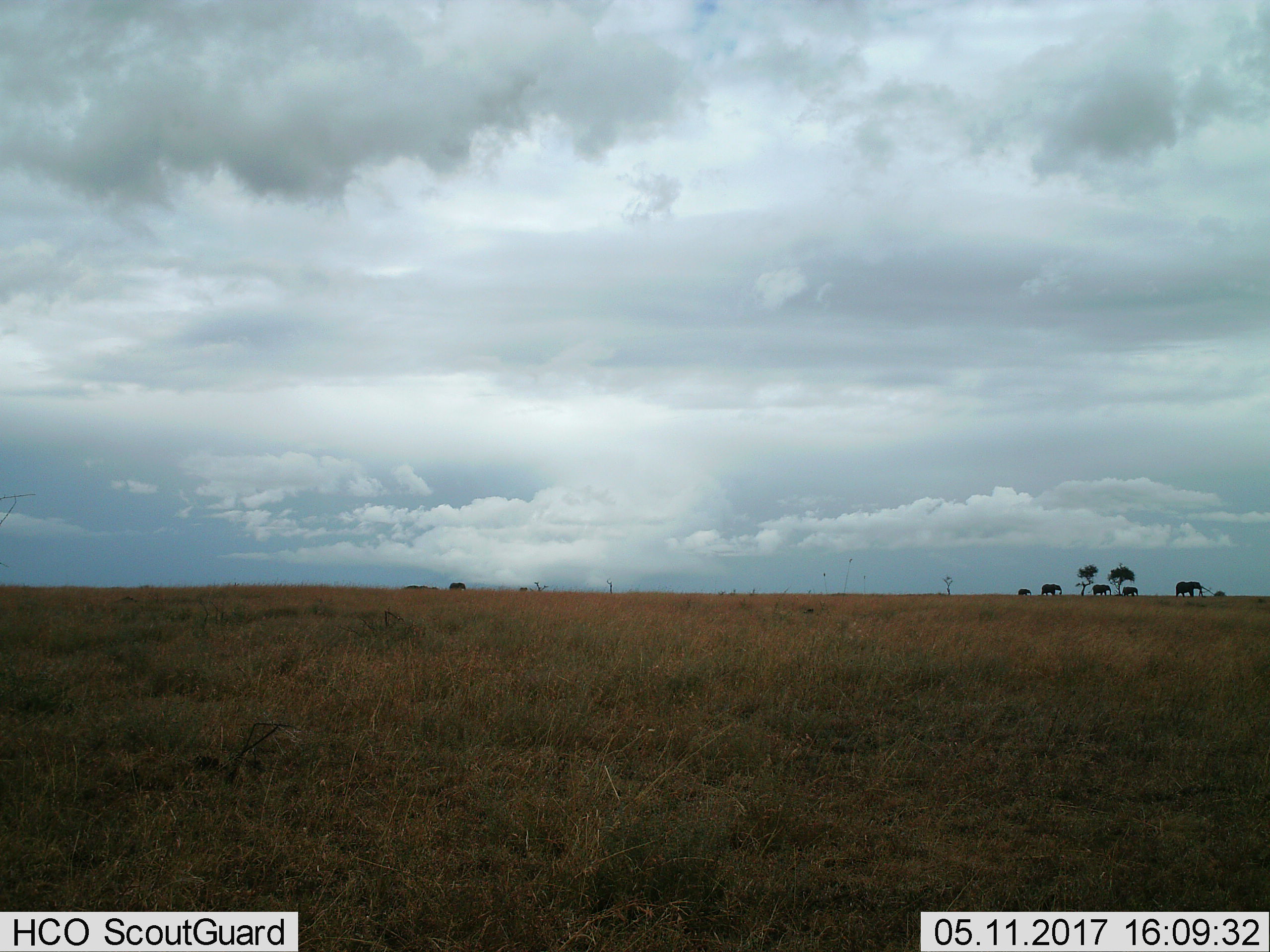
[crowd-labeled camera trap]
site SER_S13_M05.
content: unidentified animal